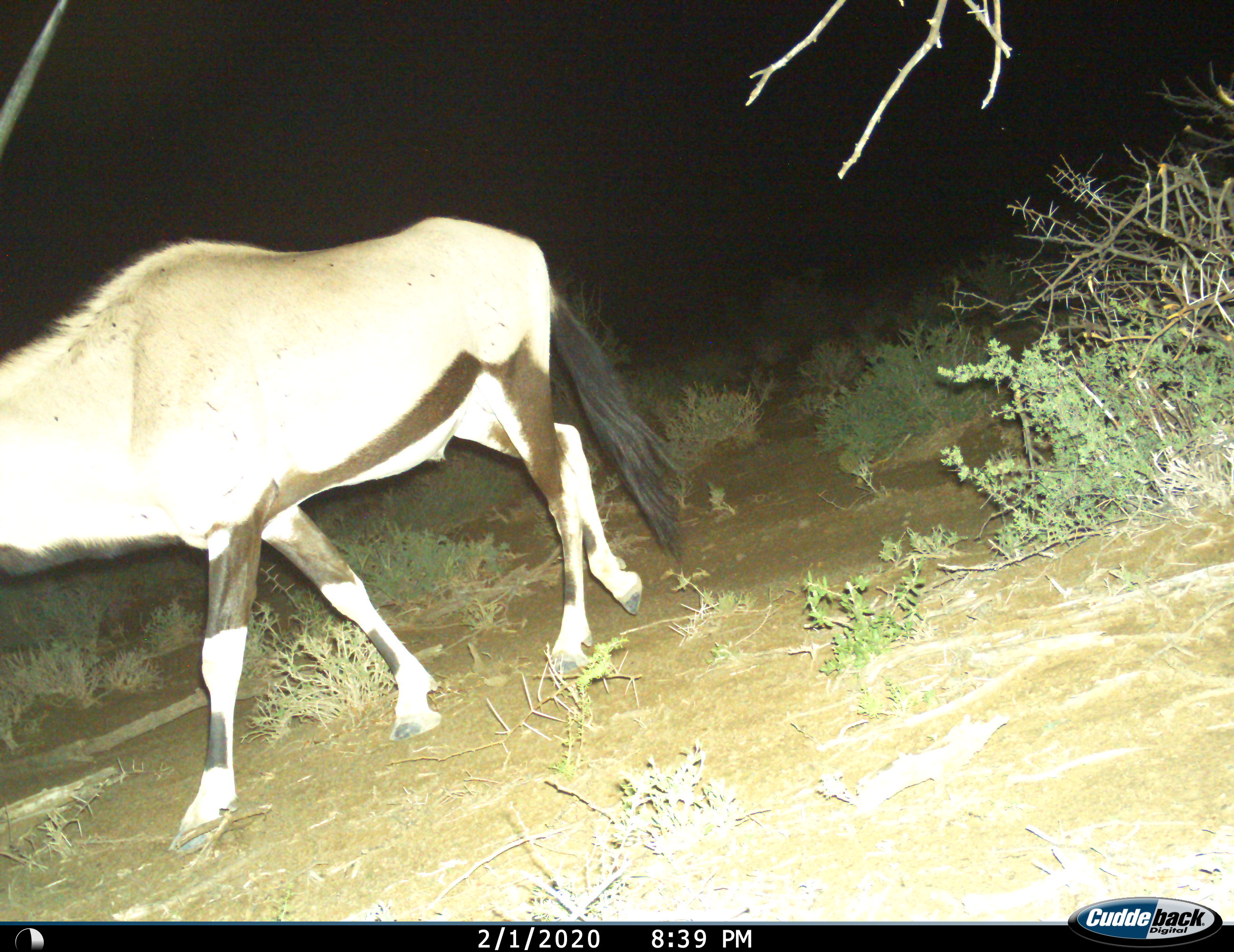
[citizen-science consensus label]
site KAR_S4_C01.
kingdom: Animalia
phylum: Chordata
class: Mammalia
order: Artiodactyla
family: Bovidae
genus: Oryx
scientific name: Oryx gazella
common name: gemsbok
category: oryx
Oryx (gemsbok) (Oryx gazella), count 1. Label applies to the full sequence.